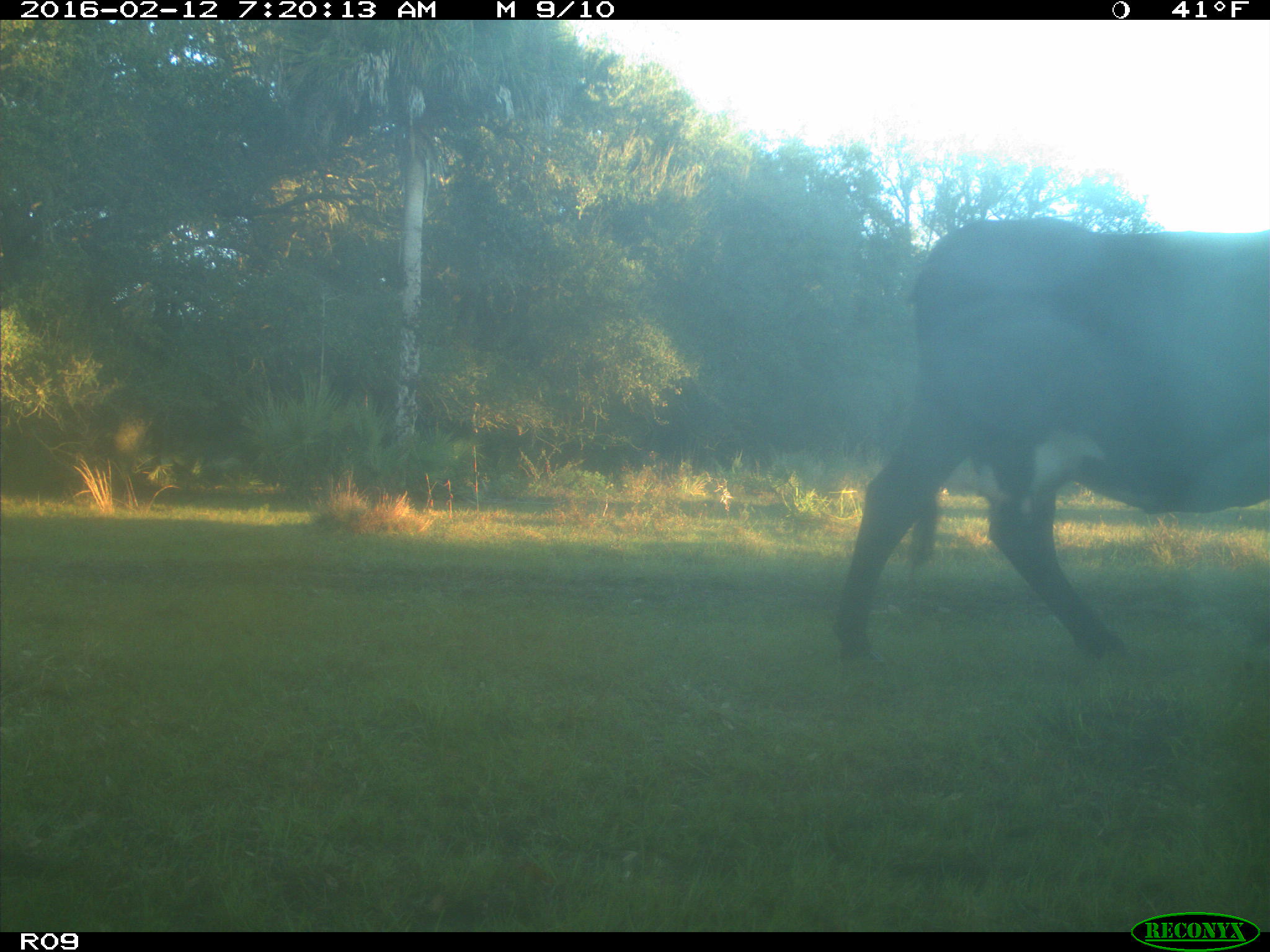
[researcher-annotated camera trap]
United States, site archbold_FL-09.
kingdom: Animalia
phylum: Chordata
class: Mammalia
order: Artiodactyla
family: Bovidae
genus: Bos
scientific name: Bos taurus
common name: domestic cow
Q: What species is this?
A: Bos taurus (domestic cow).